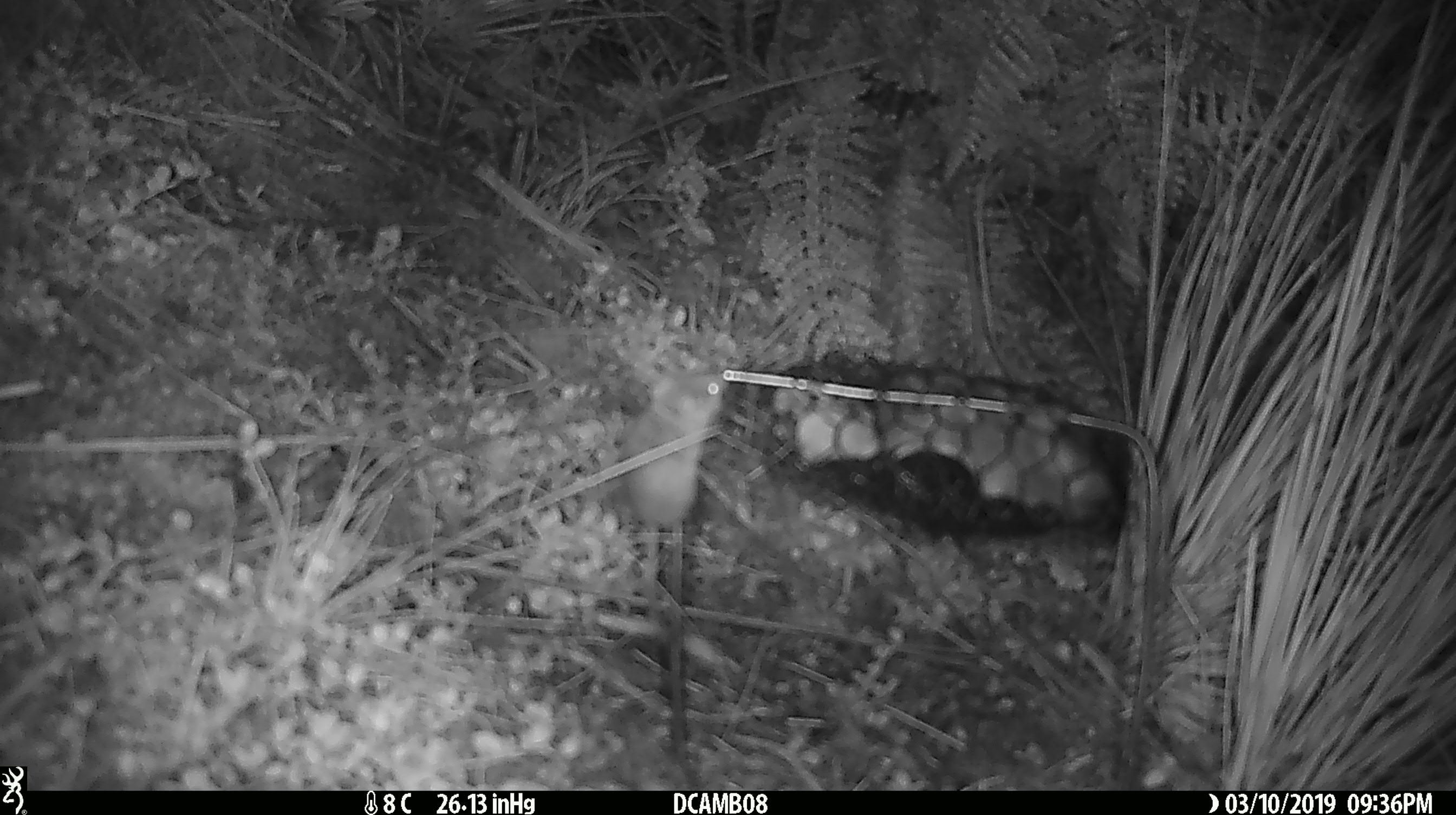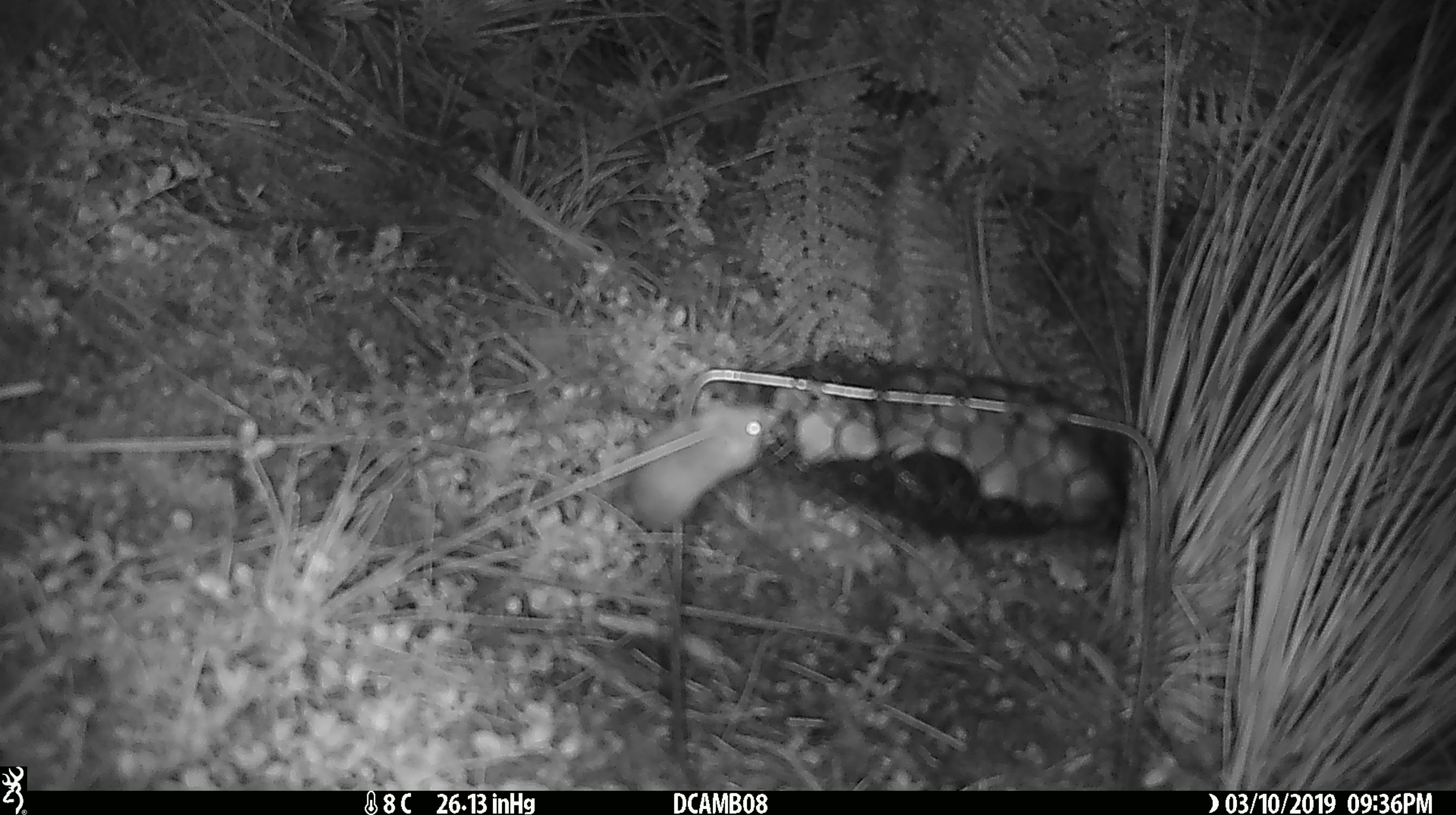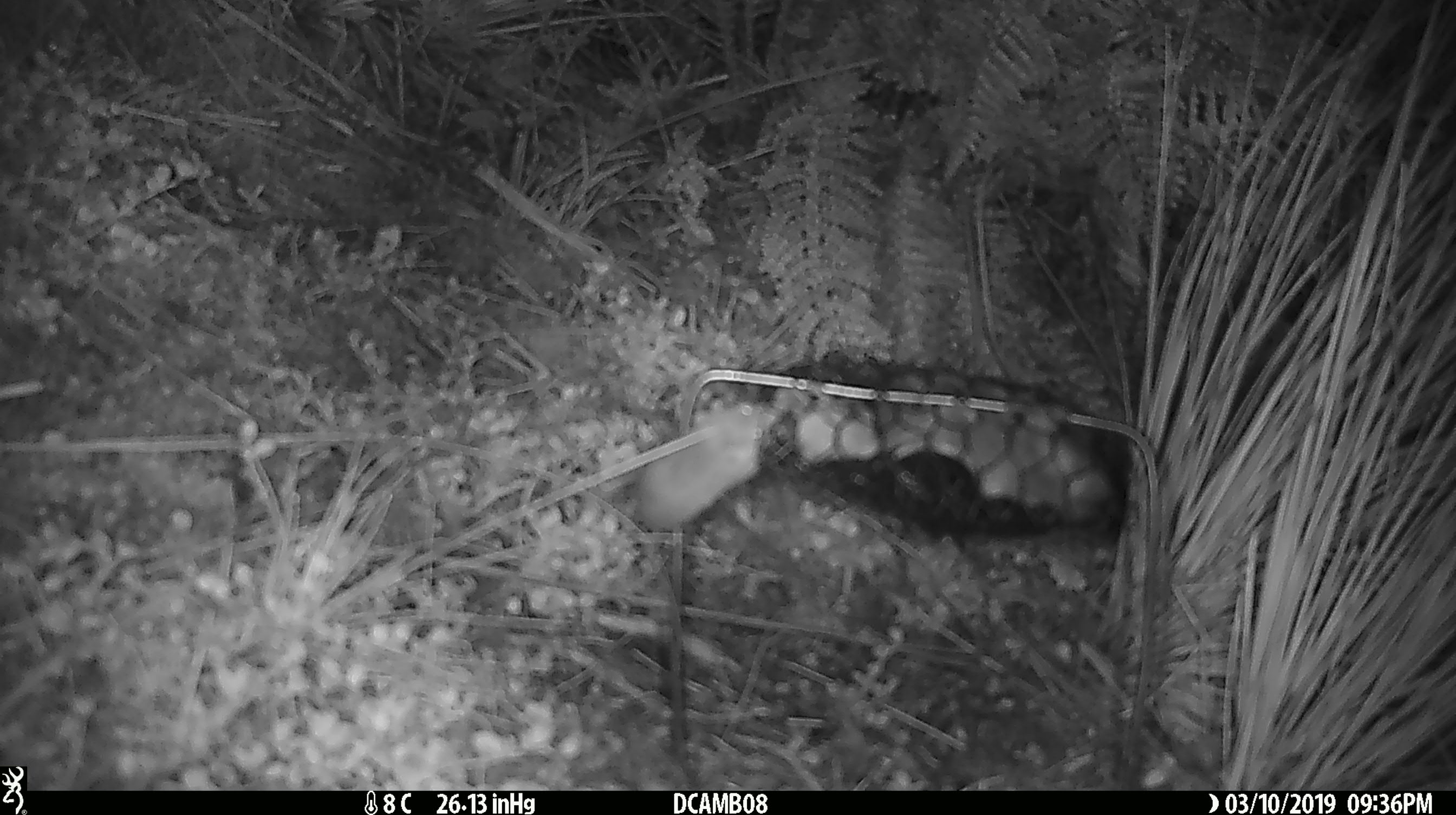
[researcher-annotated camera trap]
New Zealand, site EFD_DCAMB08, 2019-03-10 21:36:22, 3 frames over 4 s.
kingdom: Animalia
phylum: Chordata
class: Mammalia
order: Rodentia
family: Muridae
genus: Mus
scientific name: Mus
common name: mouse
Mouse (Mus).